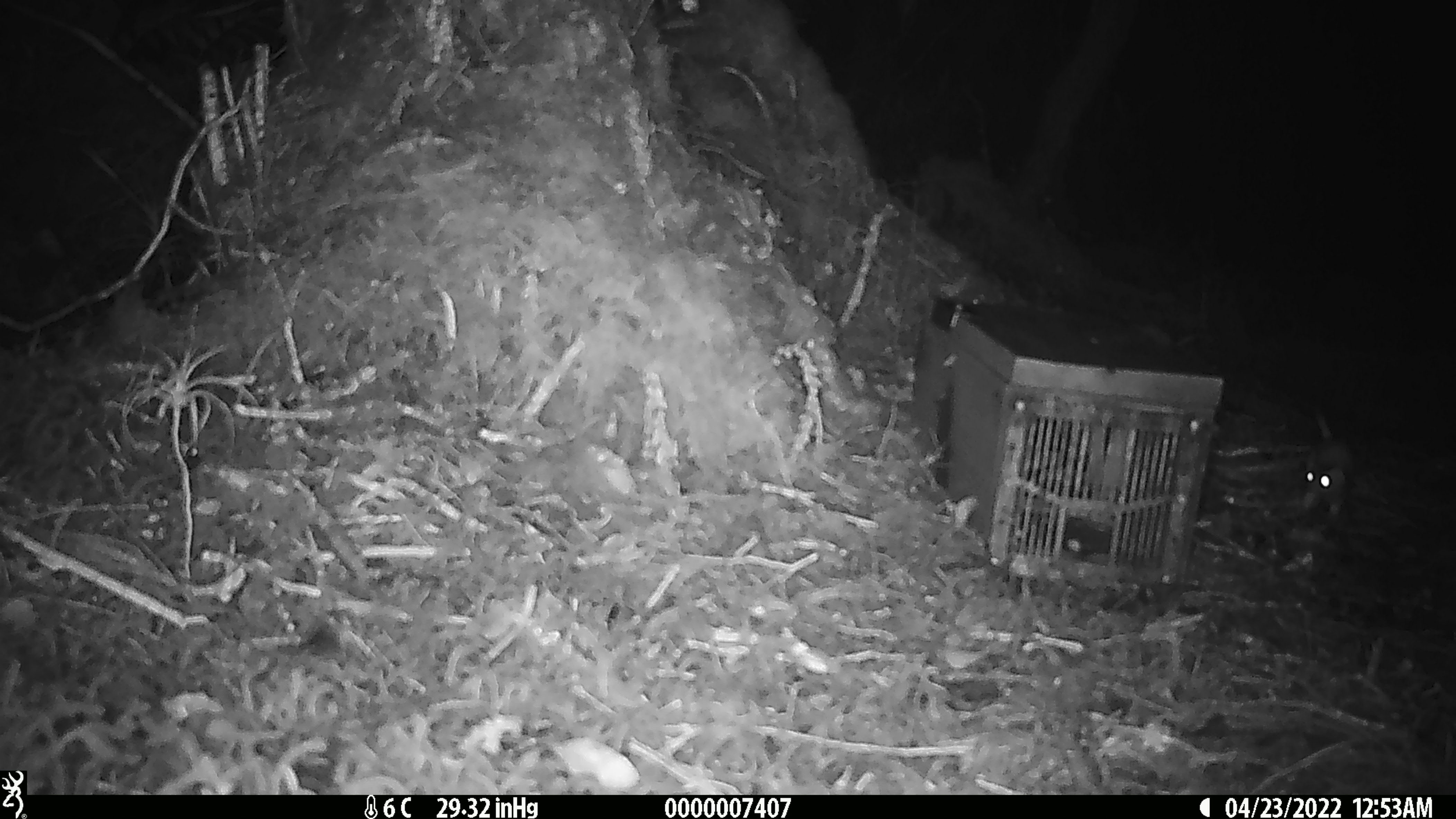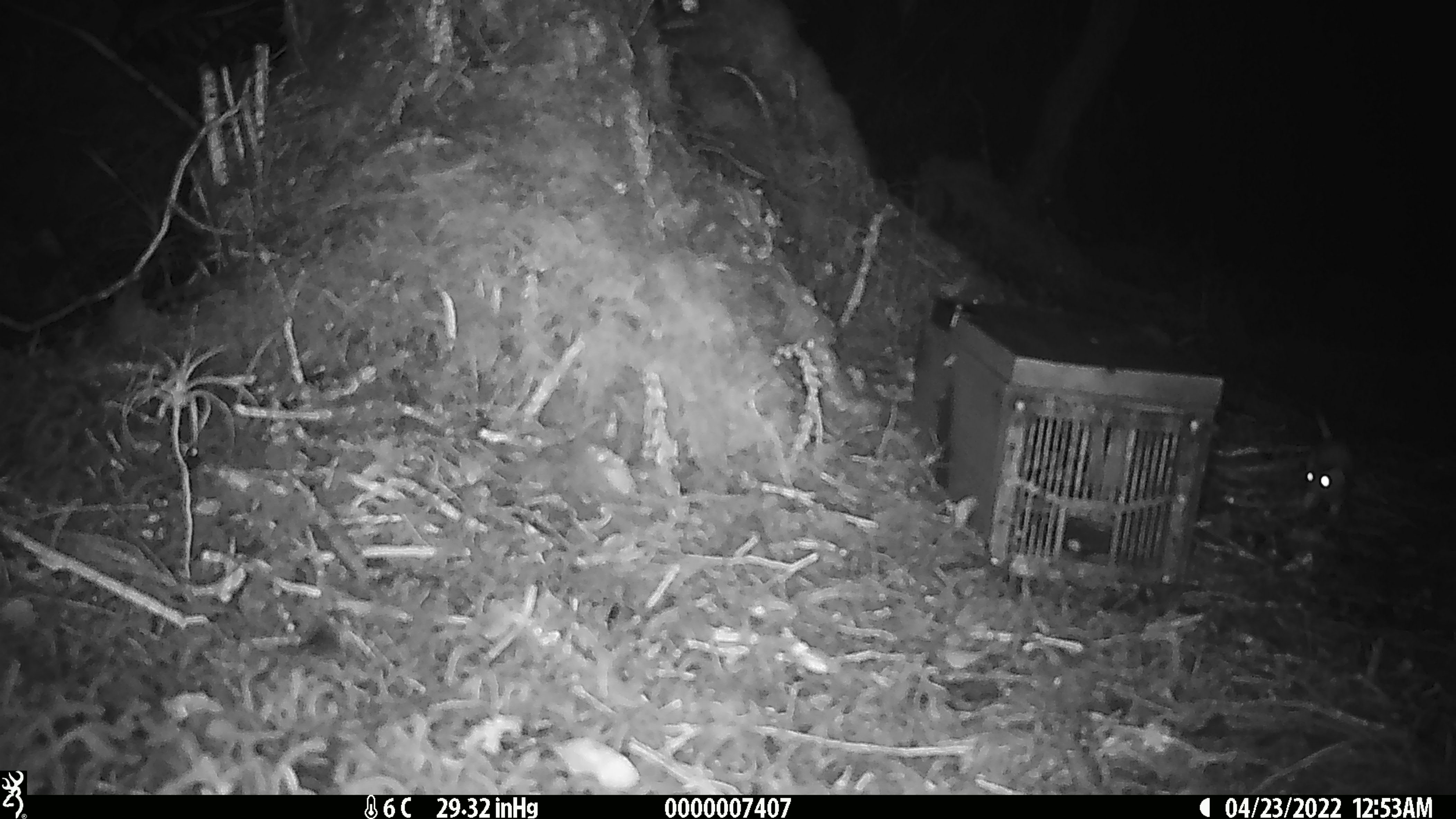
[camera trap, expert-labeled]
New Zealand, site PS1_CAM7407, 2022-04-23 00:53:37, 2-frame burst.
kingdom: Animalia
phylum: Chordata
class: Mammalia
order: Carnivora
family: Mustelidae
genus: Mustela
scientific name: Mustela erminea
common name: stoat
Stoat (Mustela erminea).